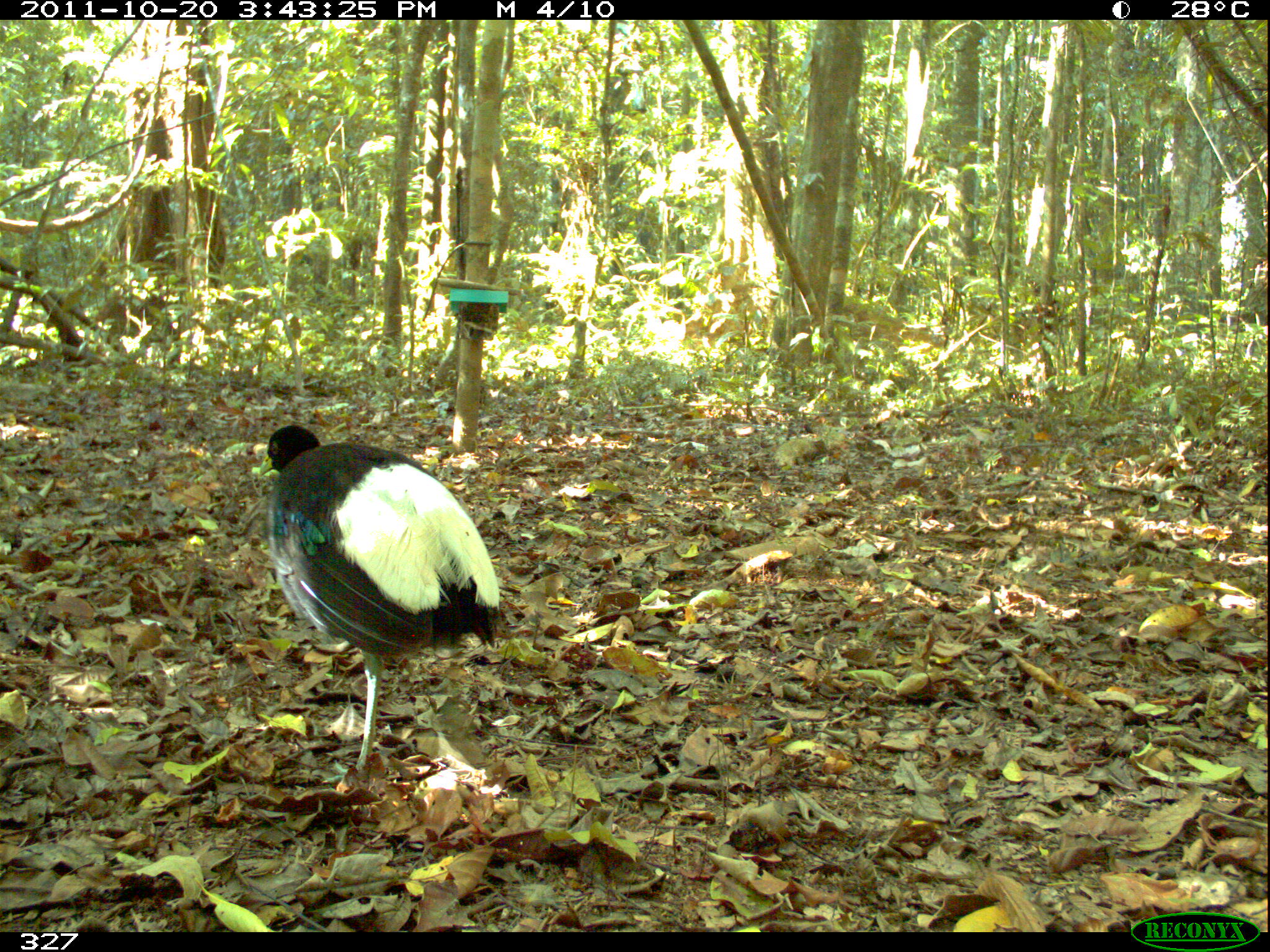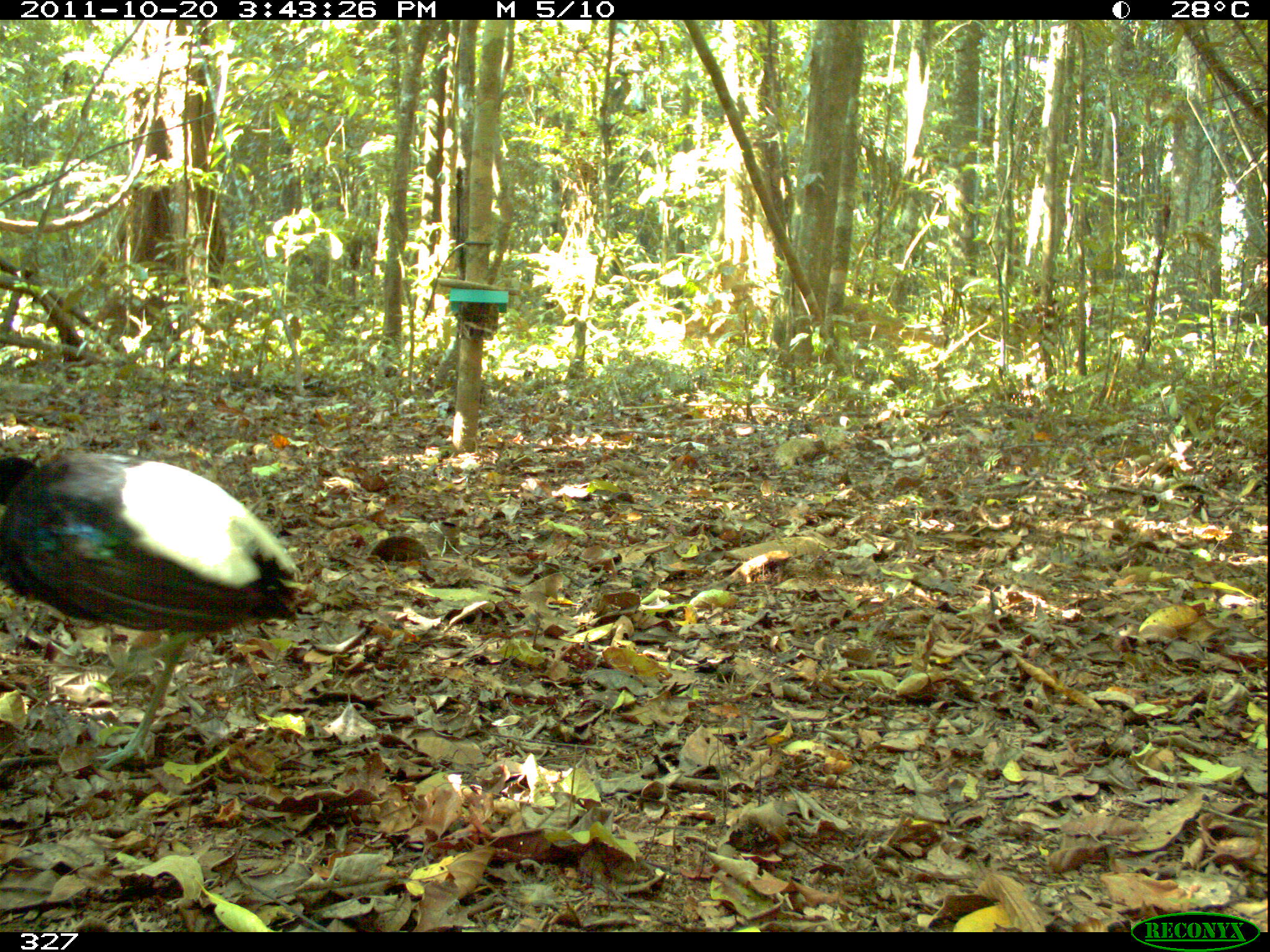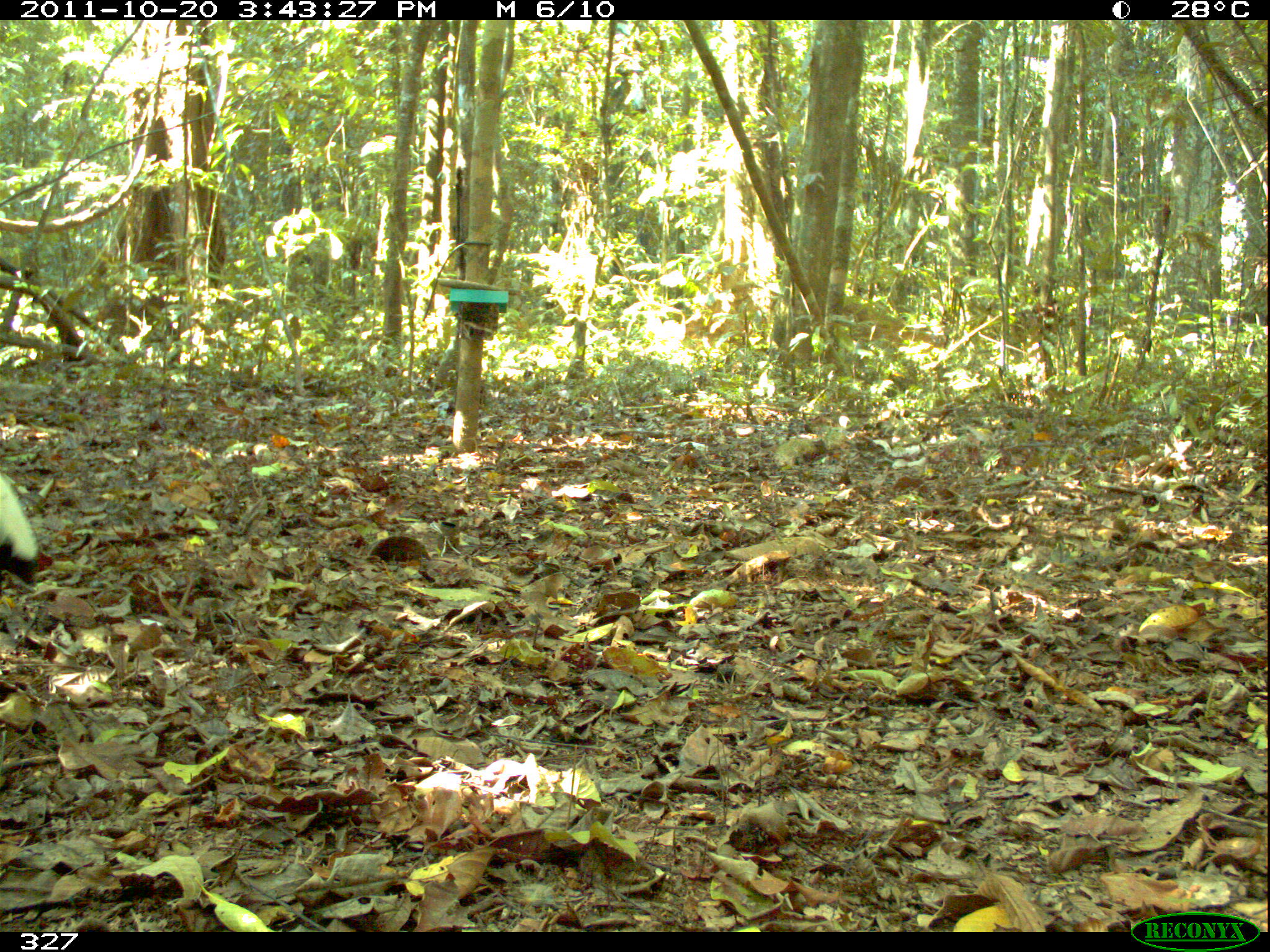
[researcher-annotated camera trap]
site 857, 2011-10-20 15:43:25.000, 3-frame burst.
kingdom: Animalia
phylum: Chordata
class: Aves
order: Gruiformes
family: Psophiidae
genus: Psophia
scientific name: Psophia leucoptera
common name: pale-winged trumpeter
Psophia leucoptera (pale-winged trumpeter).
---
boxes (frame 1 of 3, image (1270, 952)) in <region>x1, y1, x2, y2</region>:
psophia leucoptera: <region>247, 424, 499, 795</region>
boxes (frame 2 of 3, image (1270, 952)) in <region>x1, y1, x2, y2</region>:
psophia leucoptera: <region>0, 443, 320, 771</region>